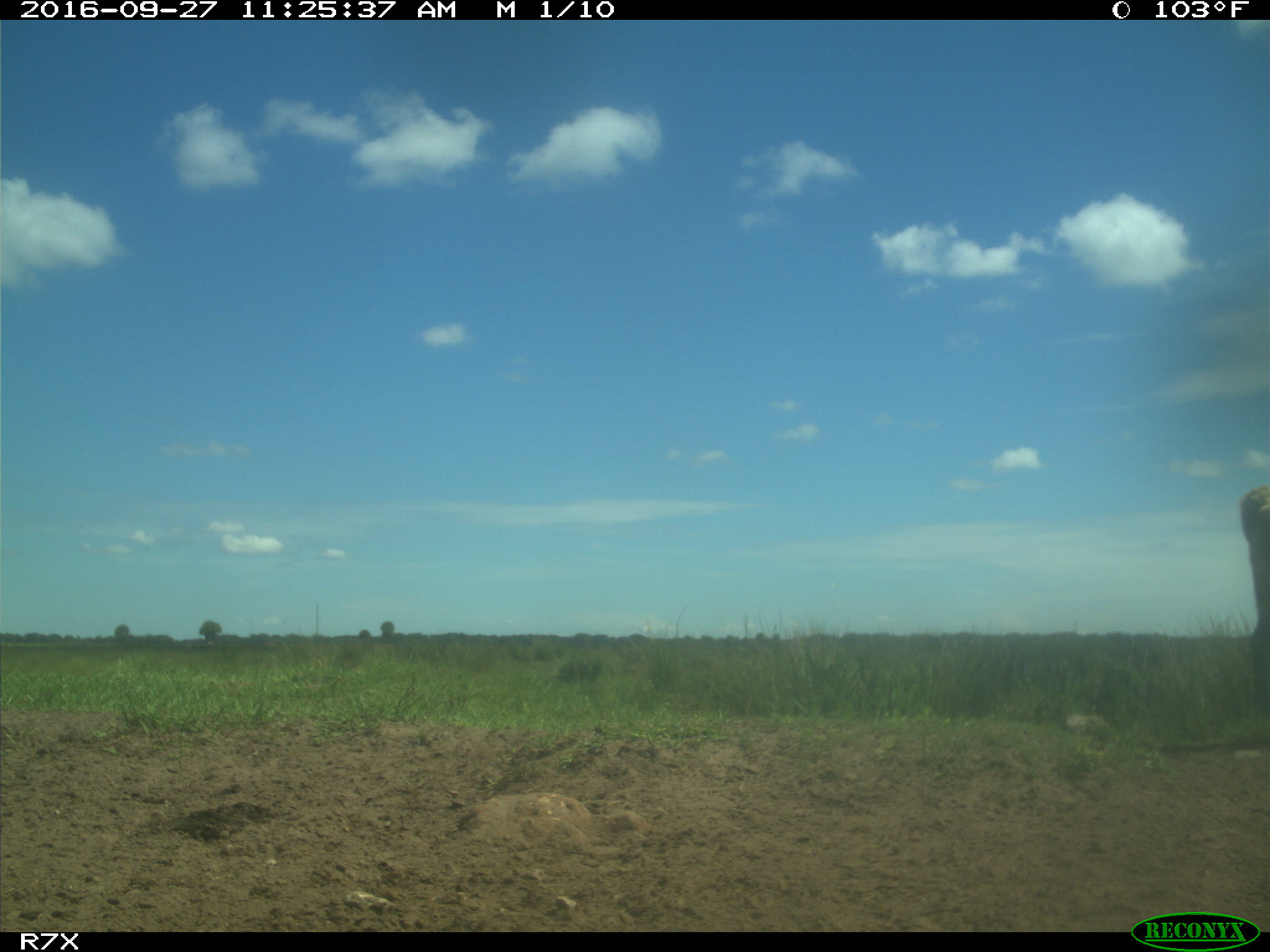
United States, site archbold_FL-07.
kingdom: Animalia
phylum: Chordata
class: Mammalia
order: Artiodactyla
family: Bovidae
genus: Bos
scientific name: Bos taurus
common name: domestic cow